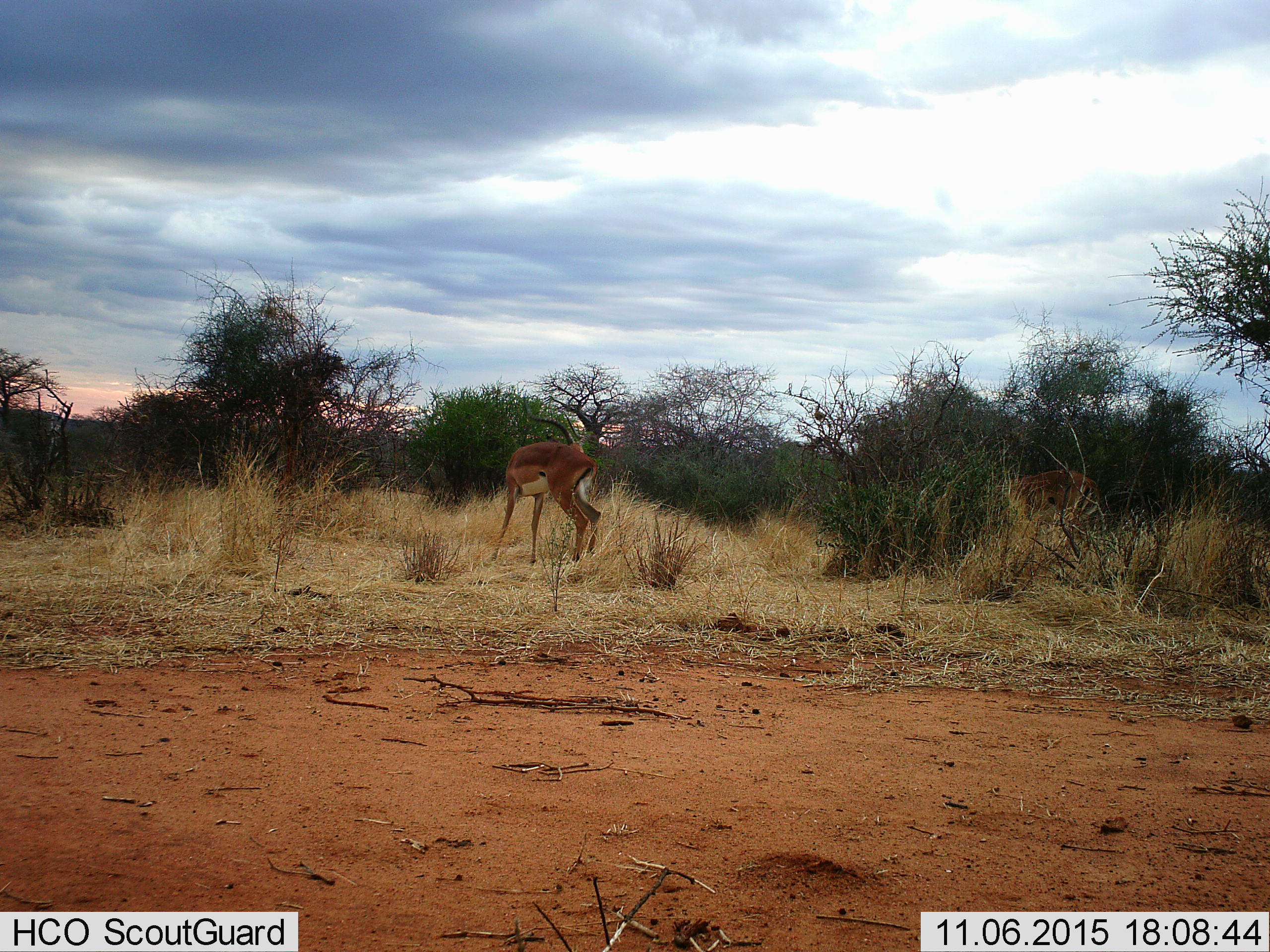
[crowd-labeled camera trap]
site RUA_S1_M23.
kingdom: Animalia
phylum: Chordata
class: Mammalia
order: Artiodactyla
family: Bovidae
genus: Aepyceros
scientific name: Aepyceros melampus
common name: impala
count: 1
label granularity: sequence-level